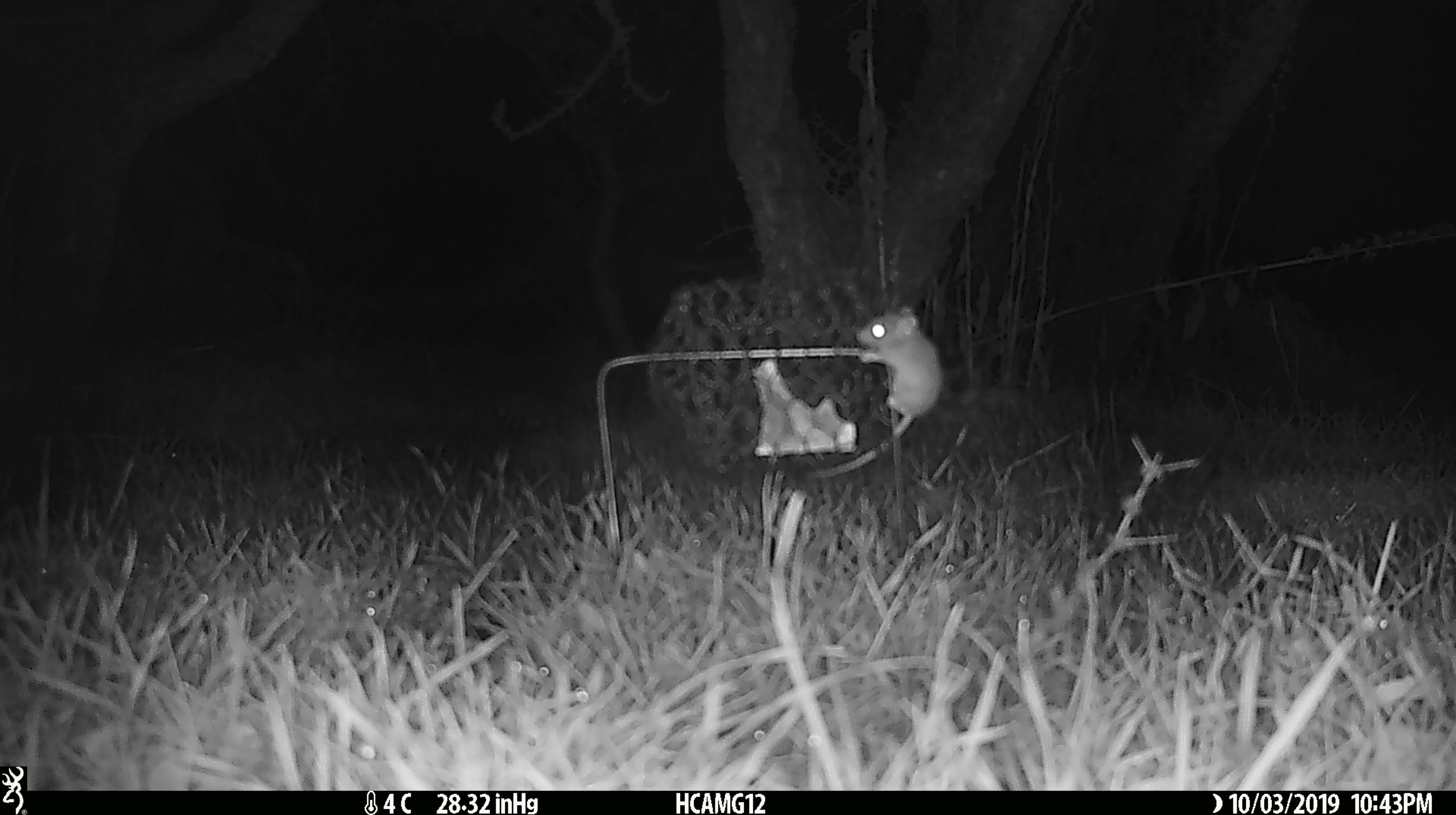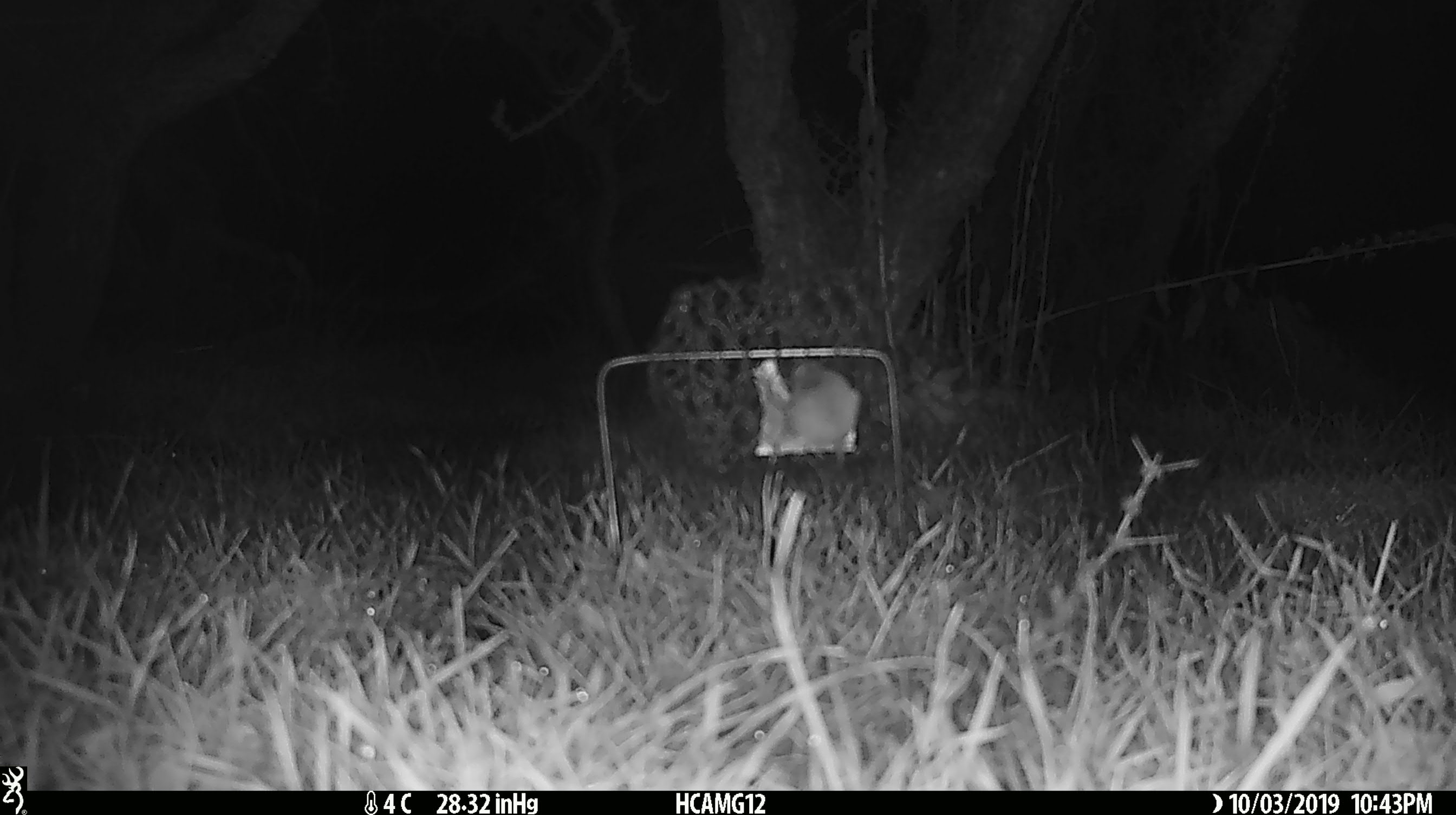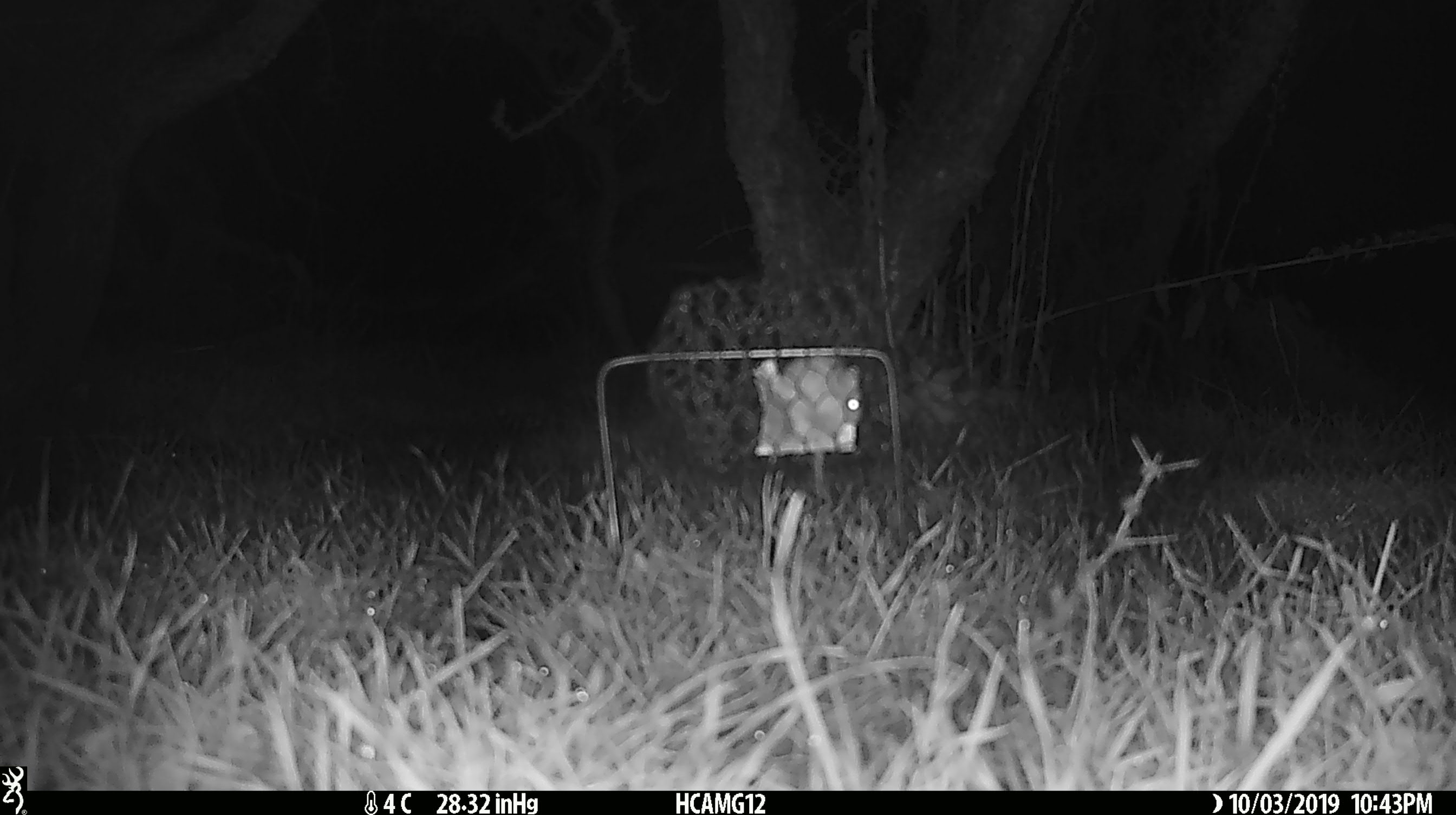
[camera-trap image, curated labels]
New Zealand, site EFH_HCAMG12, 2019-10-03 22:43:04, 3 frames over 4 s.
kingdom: Animalia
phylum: Chordata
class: Mammalia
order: Rodentia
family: Muridae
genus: Mus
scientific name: Mus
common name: mouse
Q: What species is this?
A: Mouse (Mus).